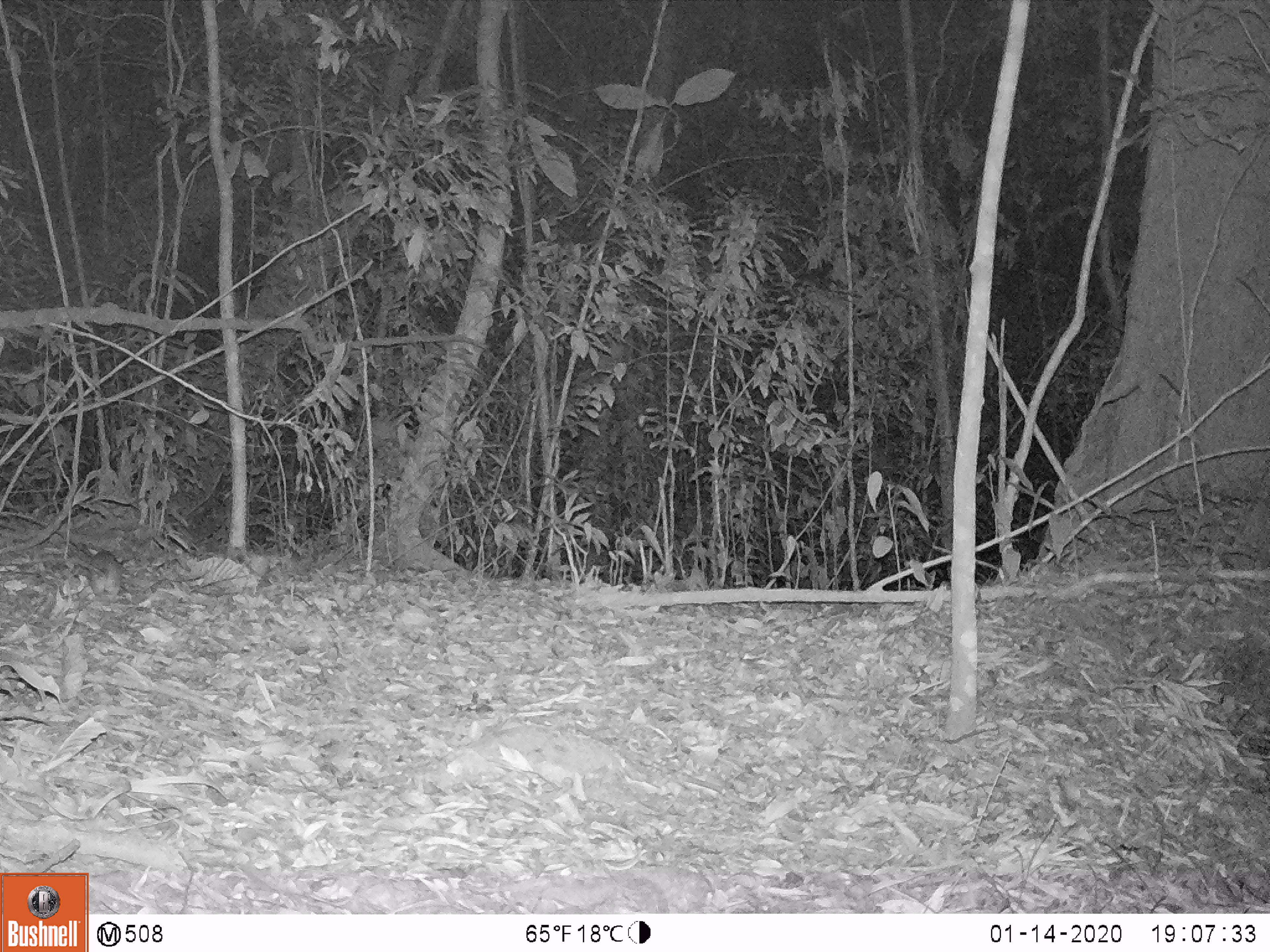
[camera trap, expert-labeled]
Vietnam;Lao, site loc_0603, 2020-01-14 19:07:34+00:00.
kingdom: Animalia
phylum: Chordata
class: Mammalia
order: Rodentia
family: Muridae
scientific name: Muridae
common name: old-world mice and rats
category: unidentified murid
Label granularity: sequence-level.